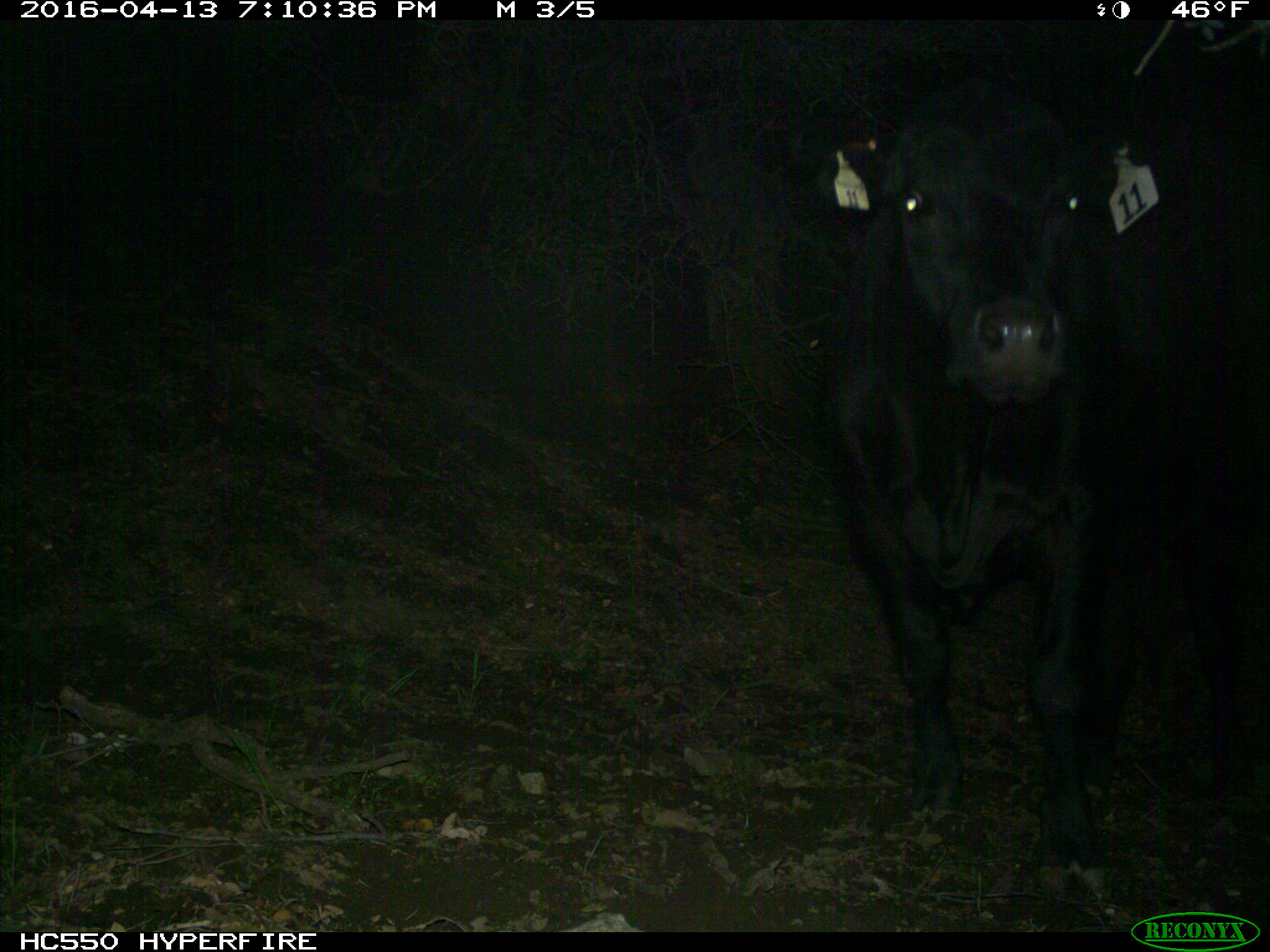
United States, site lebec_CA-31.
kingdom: Animalia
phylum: Chordata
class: Mammalia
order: Artiodactyla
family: Bovidae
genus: Bos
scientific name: Bos taurus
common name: domestic cow